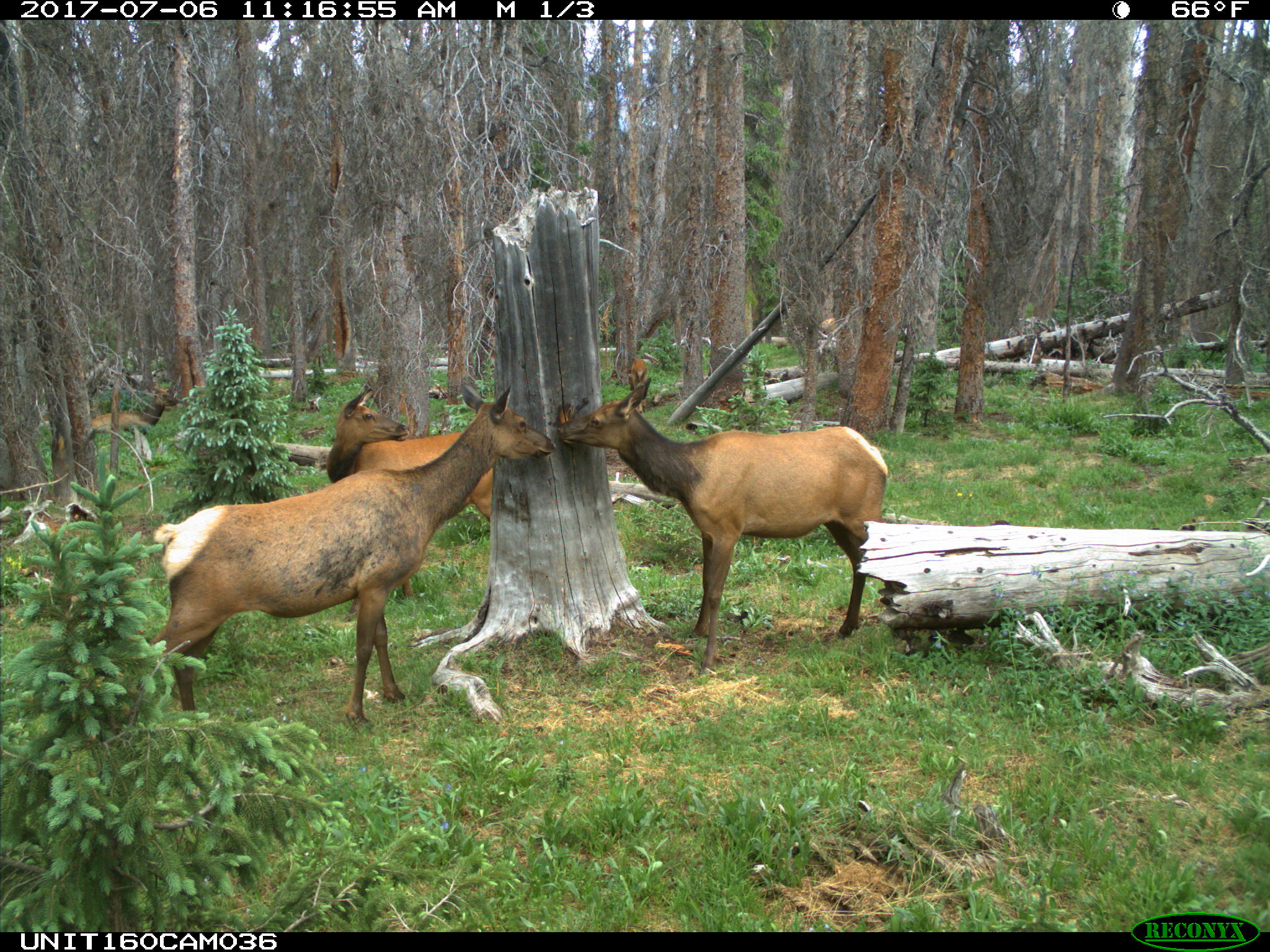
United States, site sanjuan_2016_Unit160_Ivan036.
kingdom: Animalia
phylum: Chordata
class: Mammalia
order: Artiodactyla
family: Cervidae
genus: Cervus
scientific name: Cervus elaphus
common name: red deer